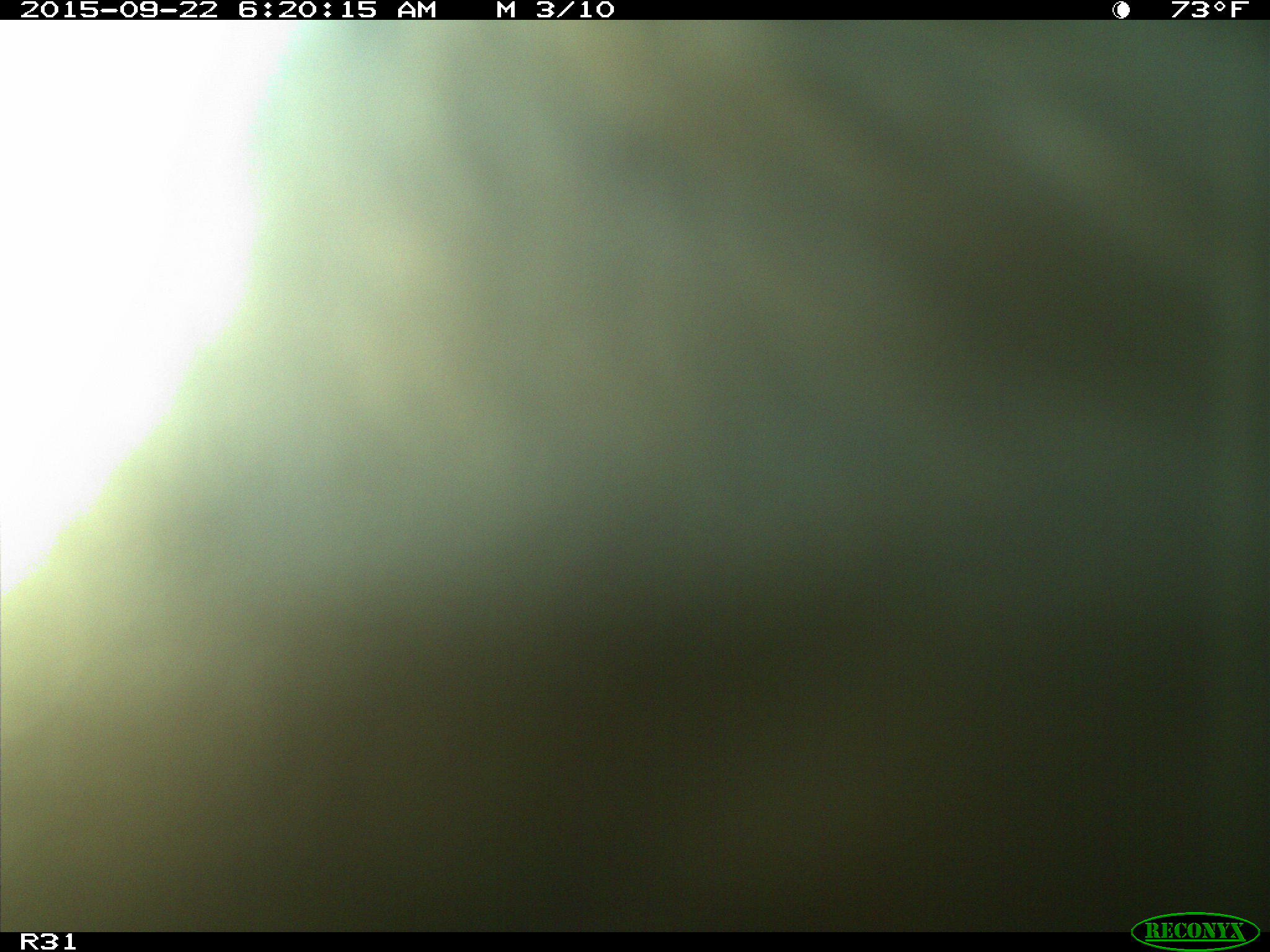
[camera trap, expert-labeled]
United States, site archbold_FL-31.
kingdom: Animalia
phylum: Chordata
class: Mammalia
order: Artiodactyla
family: Bovidae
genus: Bos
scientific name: Bos taurus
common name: domestic cow